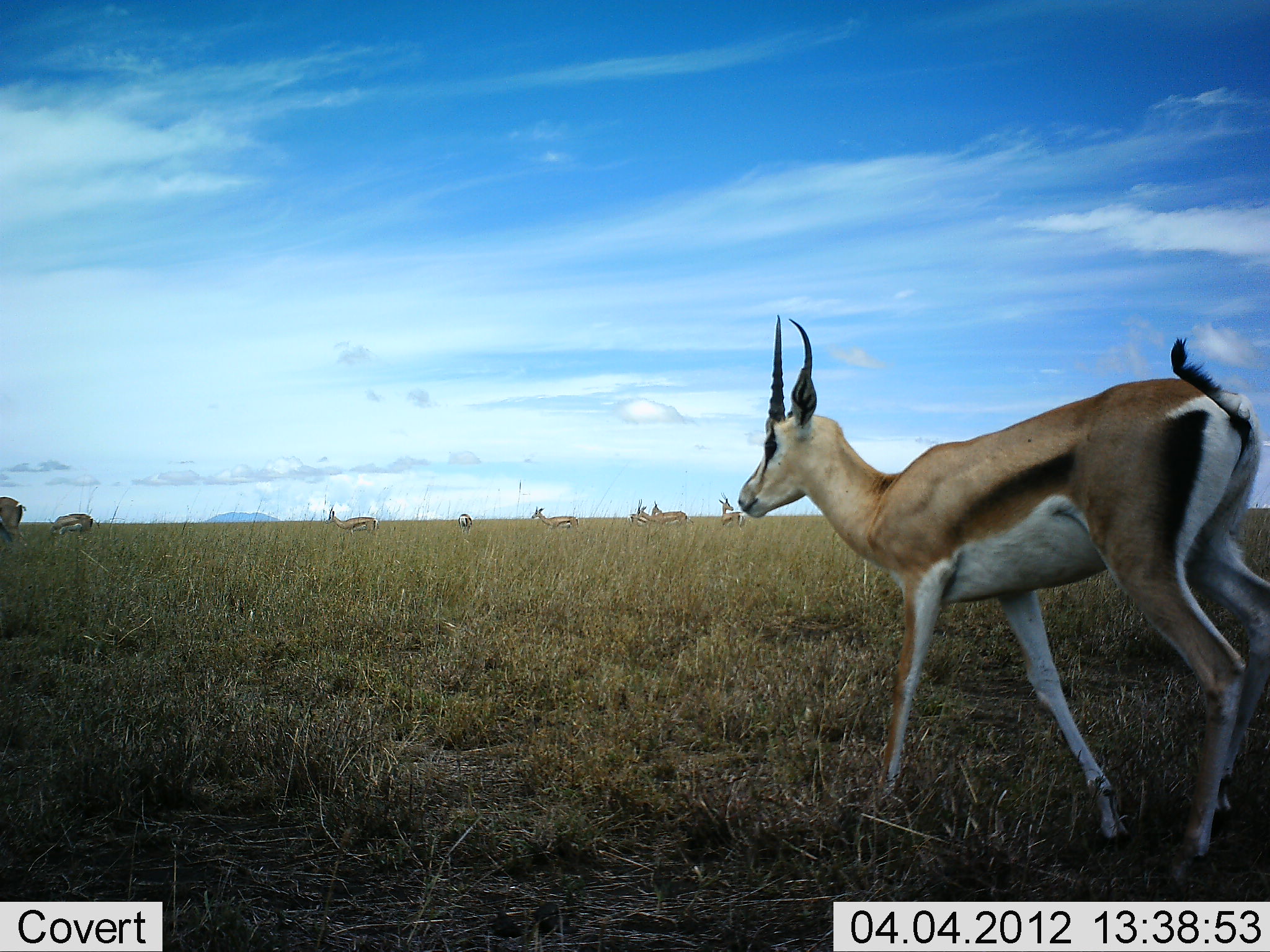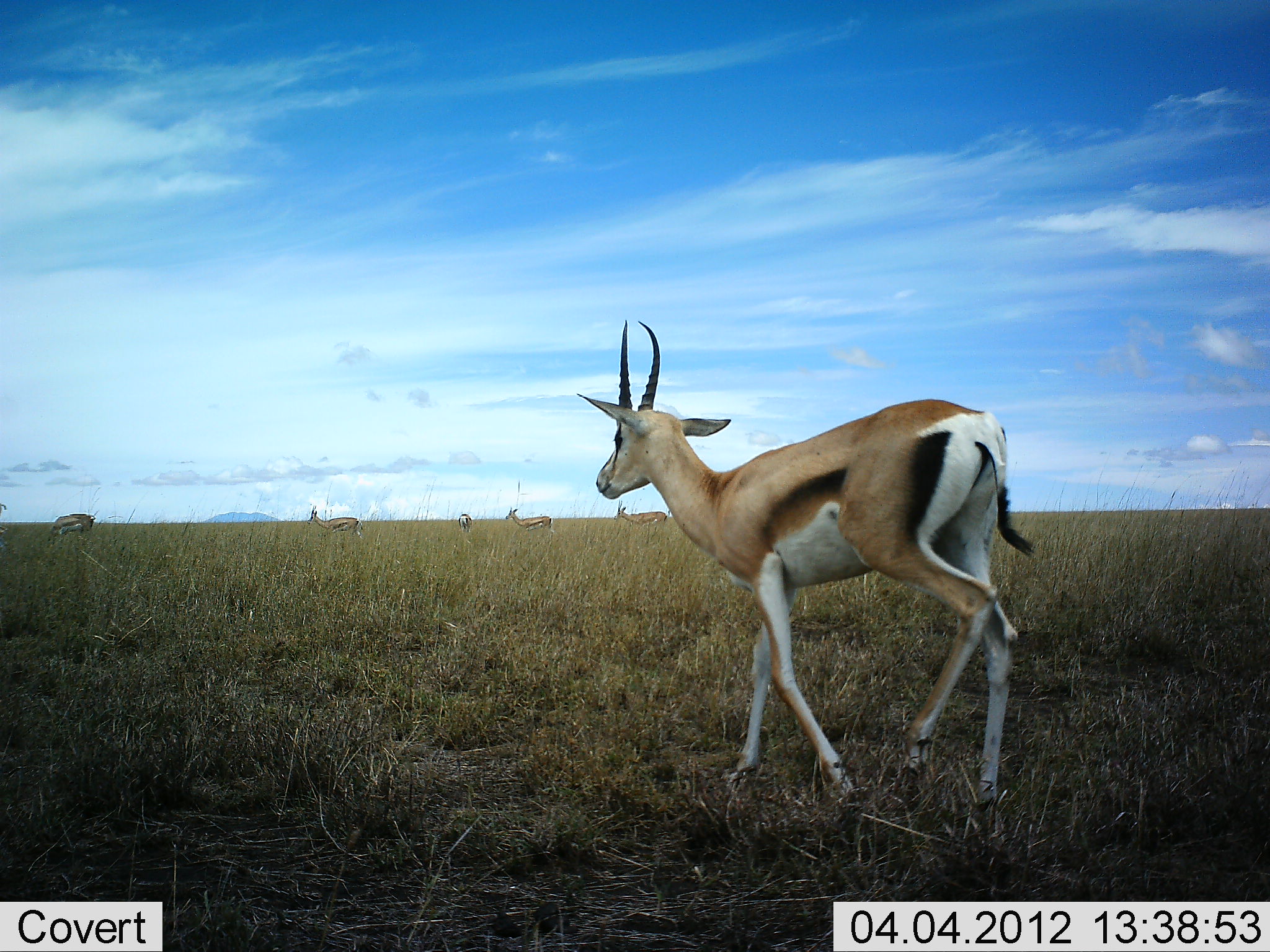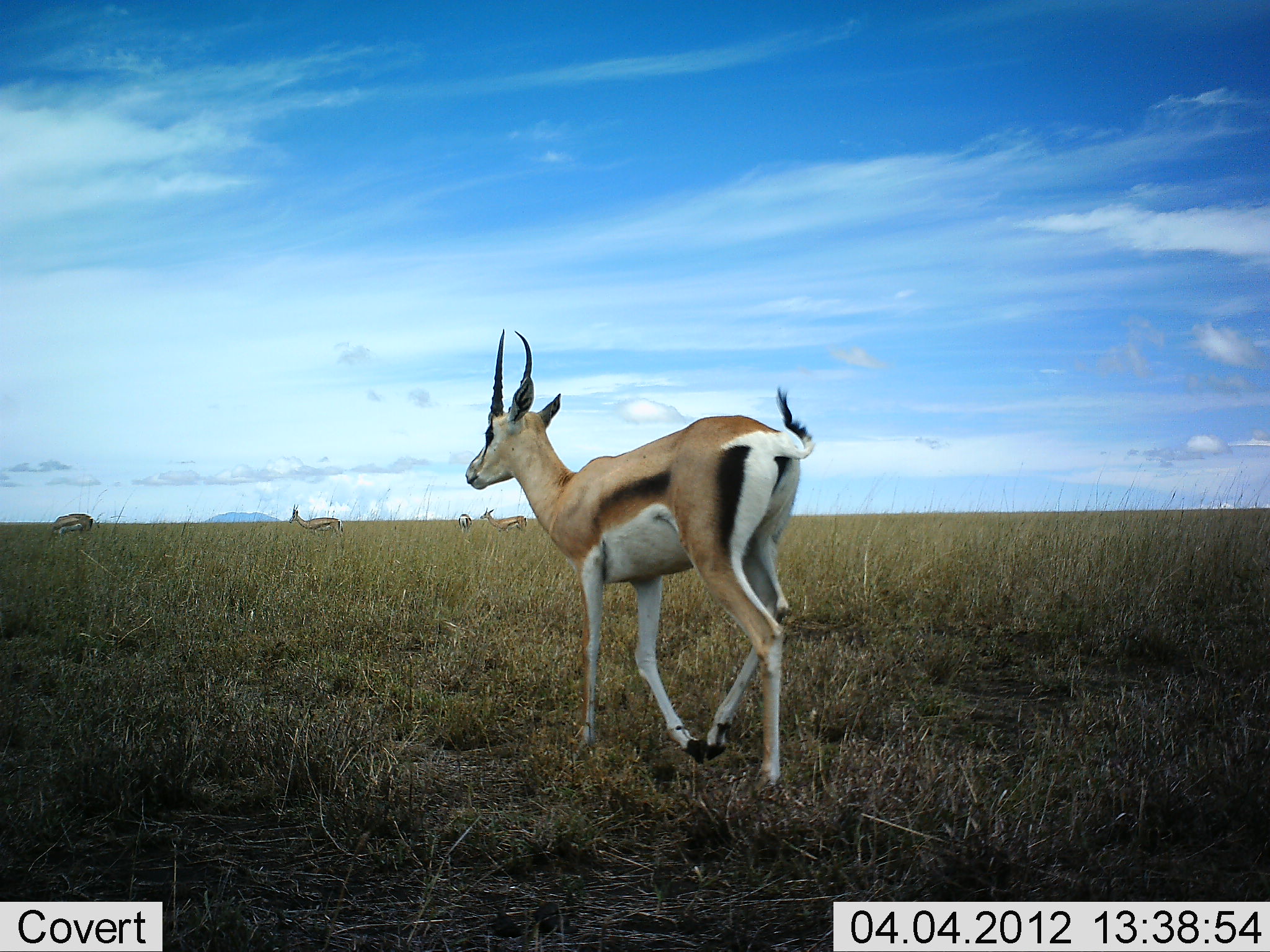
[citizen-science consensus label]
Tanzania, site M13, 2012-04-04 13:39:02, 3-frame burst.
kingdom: Animalia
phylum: Chordata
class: Mammalia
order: Artiodactyla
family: Bovidae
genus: Eudorcas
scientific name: Eudorcas thomsonii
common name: thomson's gazelle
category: gazellethomsons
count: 7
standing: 19%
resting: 0%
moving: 94%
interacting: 0%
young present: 0%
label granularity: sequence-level